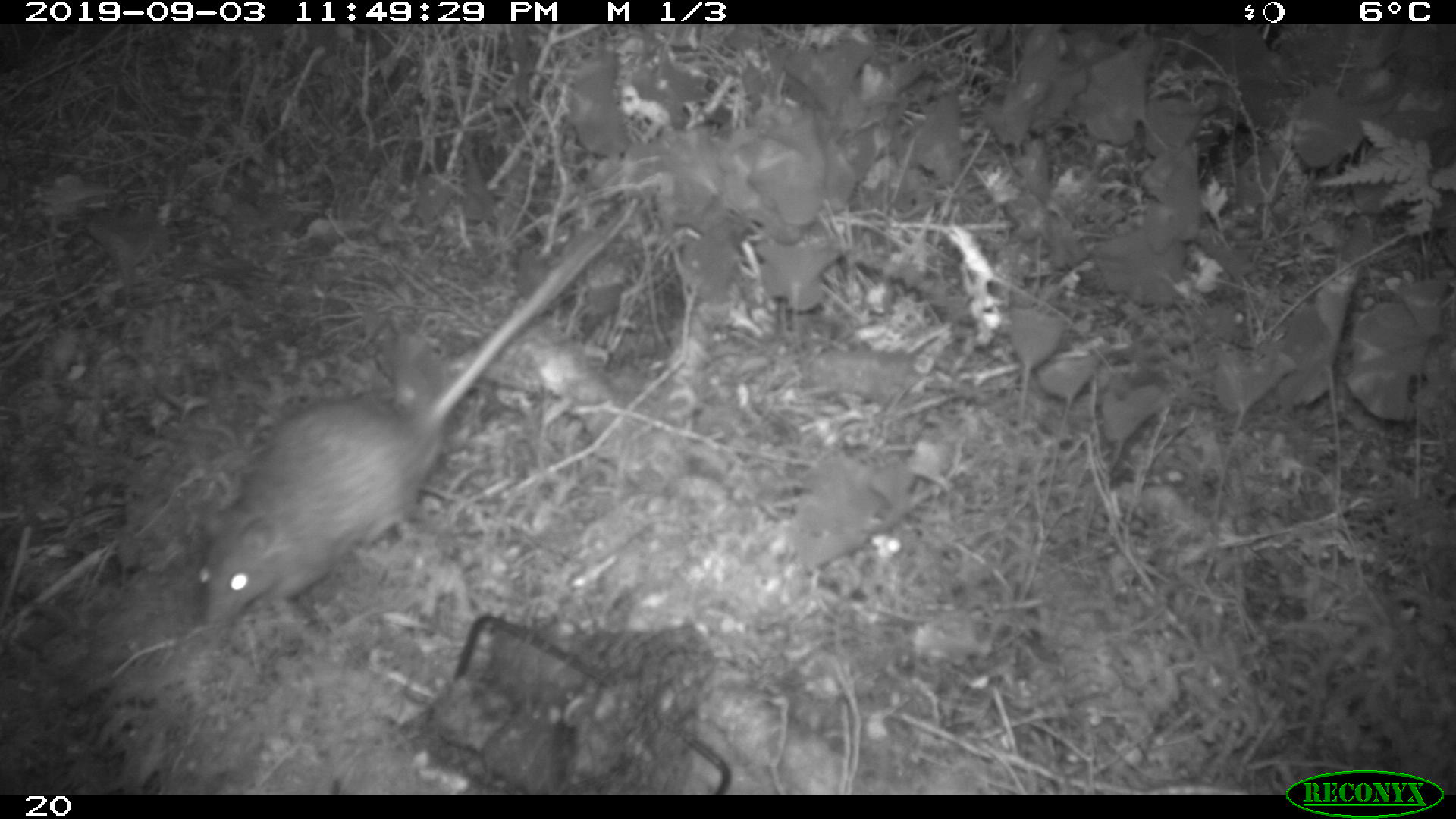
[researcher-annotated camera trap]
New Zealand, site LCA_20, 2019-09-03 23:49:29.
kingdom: Animalia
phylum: Chordata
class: Mammalia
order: Rodentia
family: Muridae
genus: Rattus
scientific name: Rattus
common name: rat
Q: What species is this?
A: Rat (Rattus).